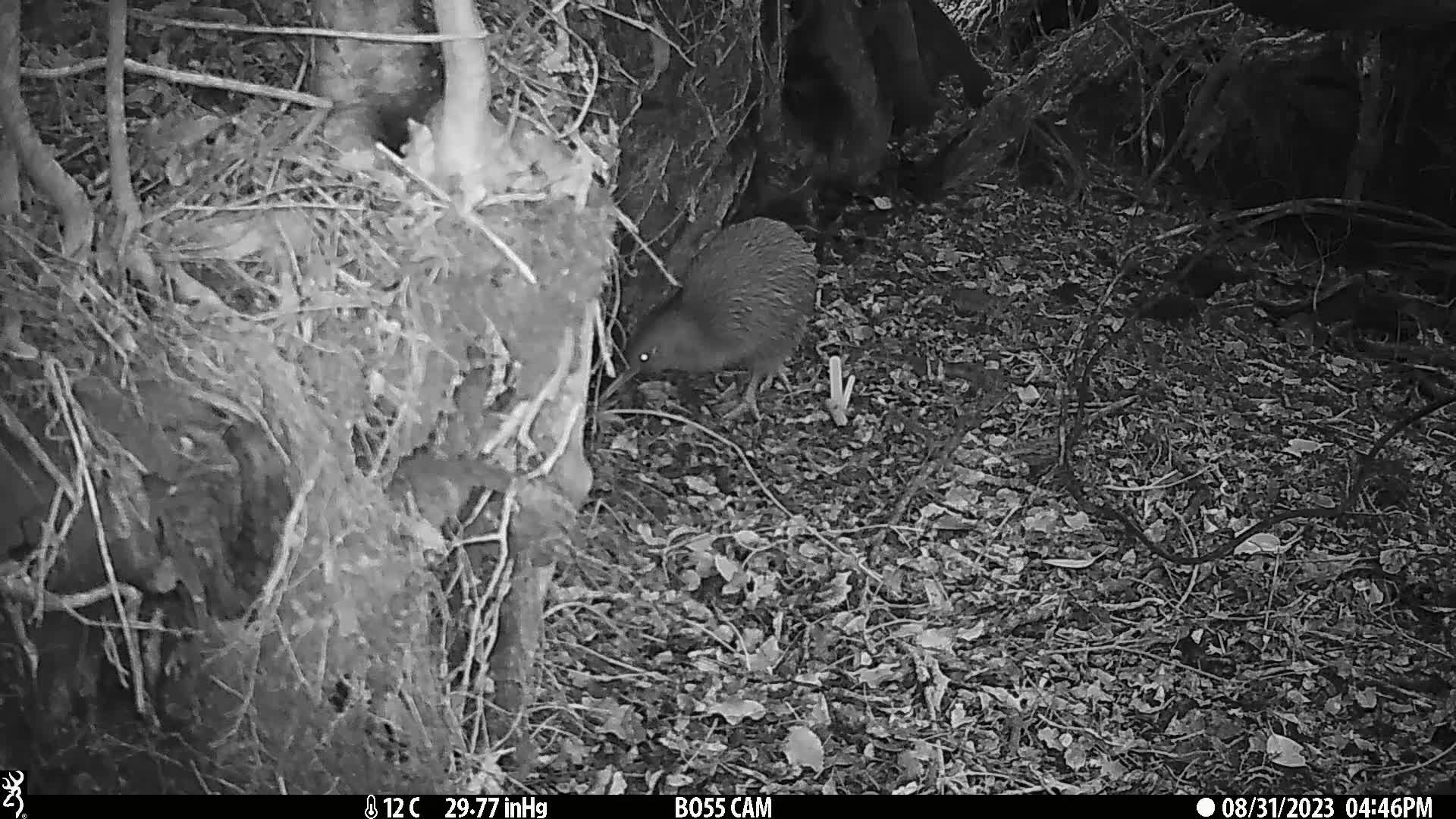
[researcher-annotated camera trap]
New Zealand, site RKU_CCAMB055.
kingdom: Animalia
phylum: Chordata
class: Aves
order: Apterygiformes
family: Apterygidae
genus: Apteryx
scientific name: Apteryx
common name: kiwi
Kiwi (Apteryx).